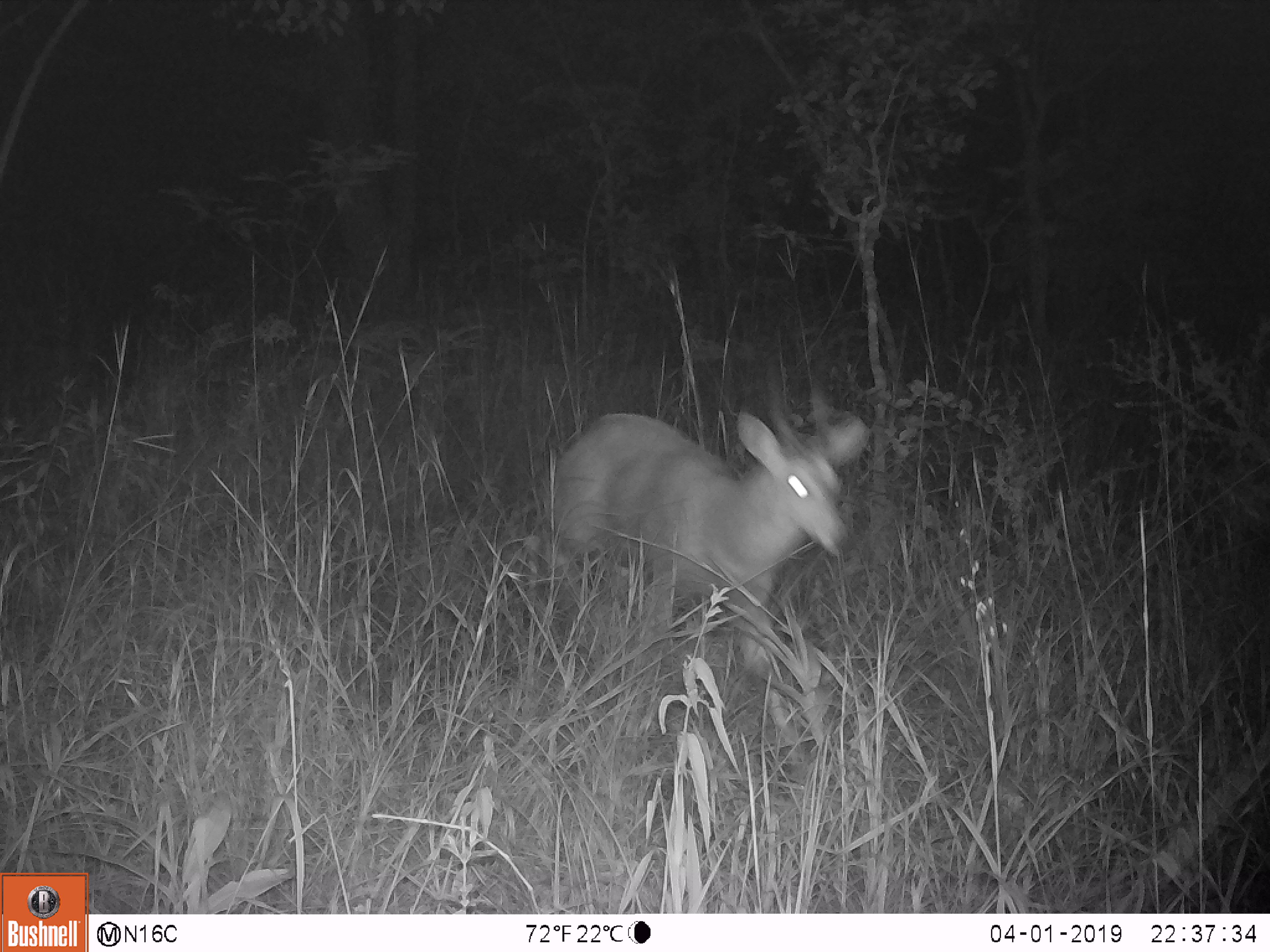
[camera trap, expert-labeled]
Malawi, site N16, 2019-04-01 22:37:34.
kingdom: Animalia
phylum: Chordata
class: Mammalia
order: Artiodactyla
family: Bovidae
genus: Tragelaphus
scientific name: Tragelaphus sylvaticus sylvaticus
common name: cape bushbuck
Cape bushbuck (Tragelaphus sylvaticus sylvaticus), count 1.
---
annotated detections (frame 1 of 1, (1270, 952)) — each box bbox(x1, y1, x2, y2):
cape bushbuck: bbox(537, 340, 877, 767)